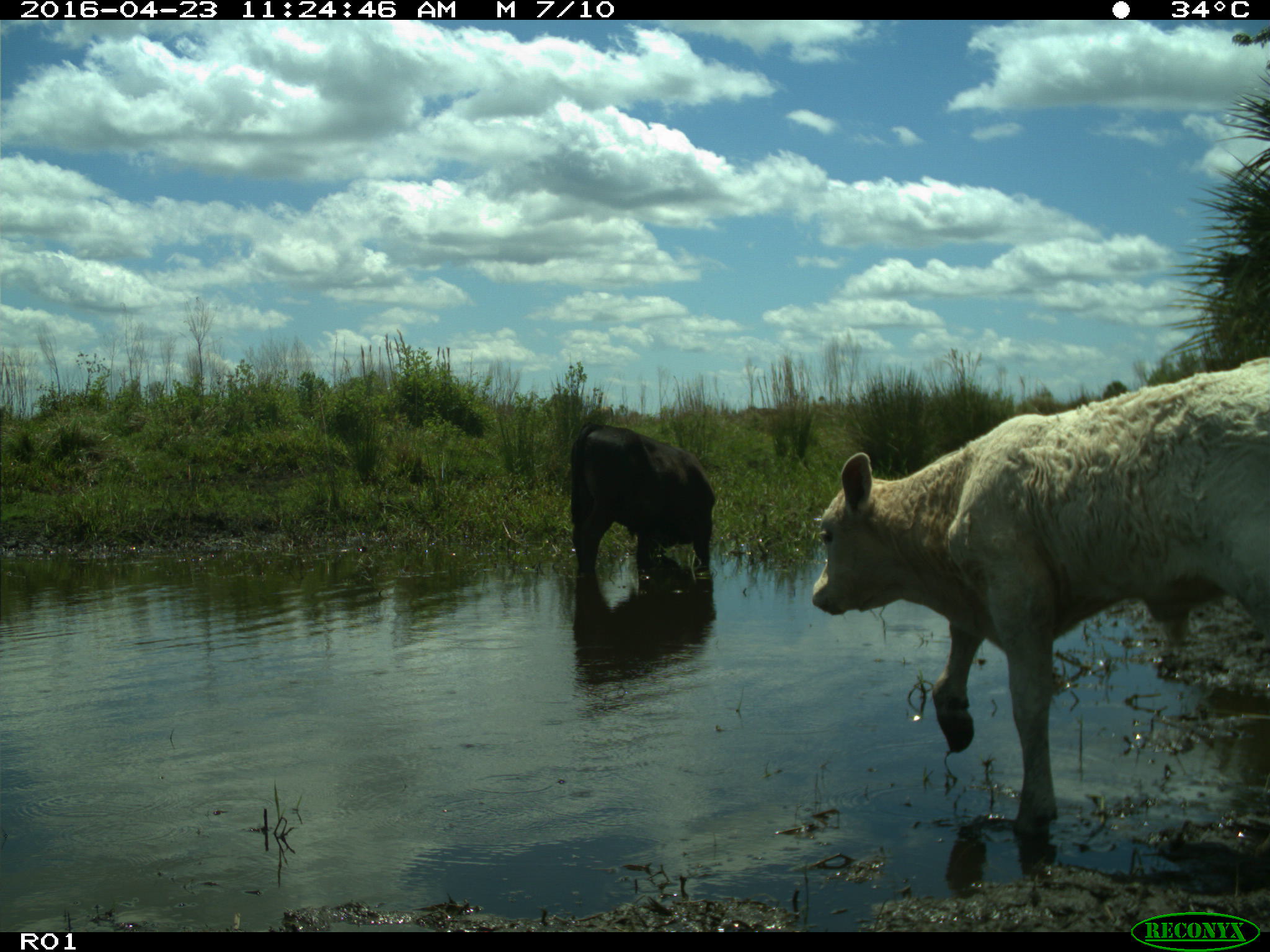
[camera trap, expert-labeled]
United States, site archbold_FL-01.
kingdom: Animalia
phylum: Chordata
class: Mammalia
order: Artiodactyla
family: Bovidae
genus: Bos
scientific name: Bos taurus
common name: domestic cow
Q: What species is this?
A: Bos taurus (domestic cow).